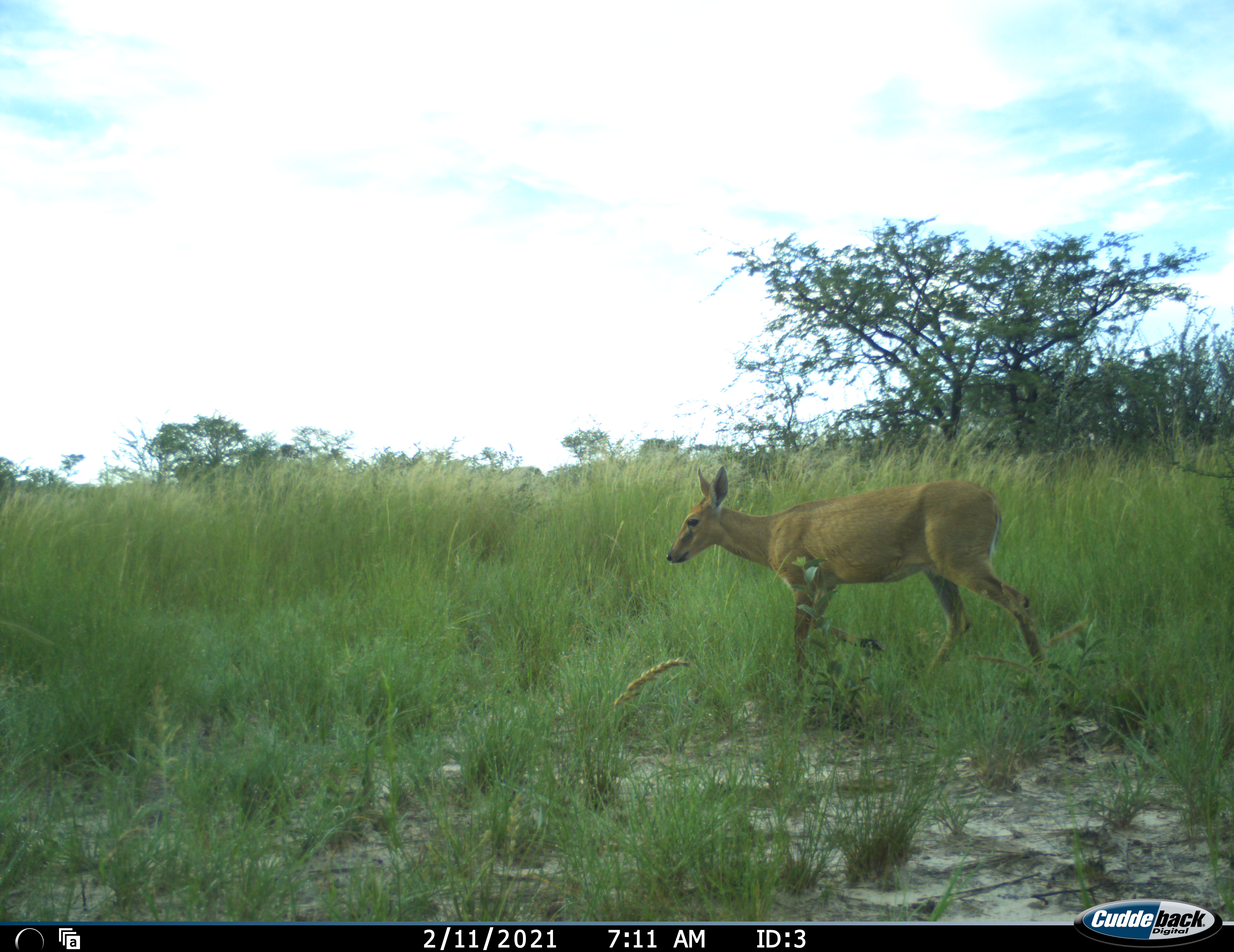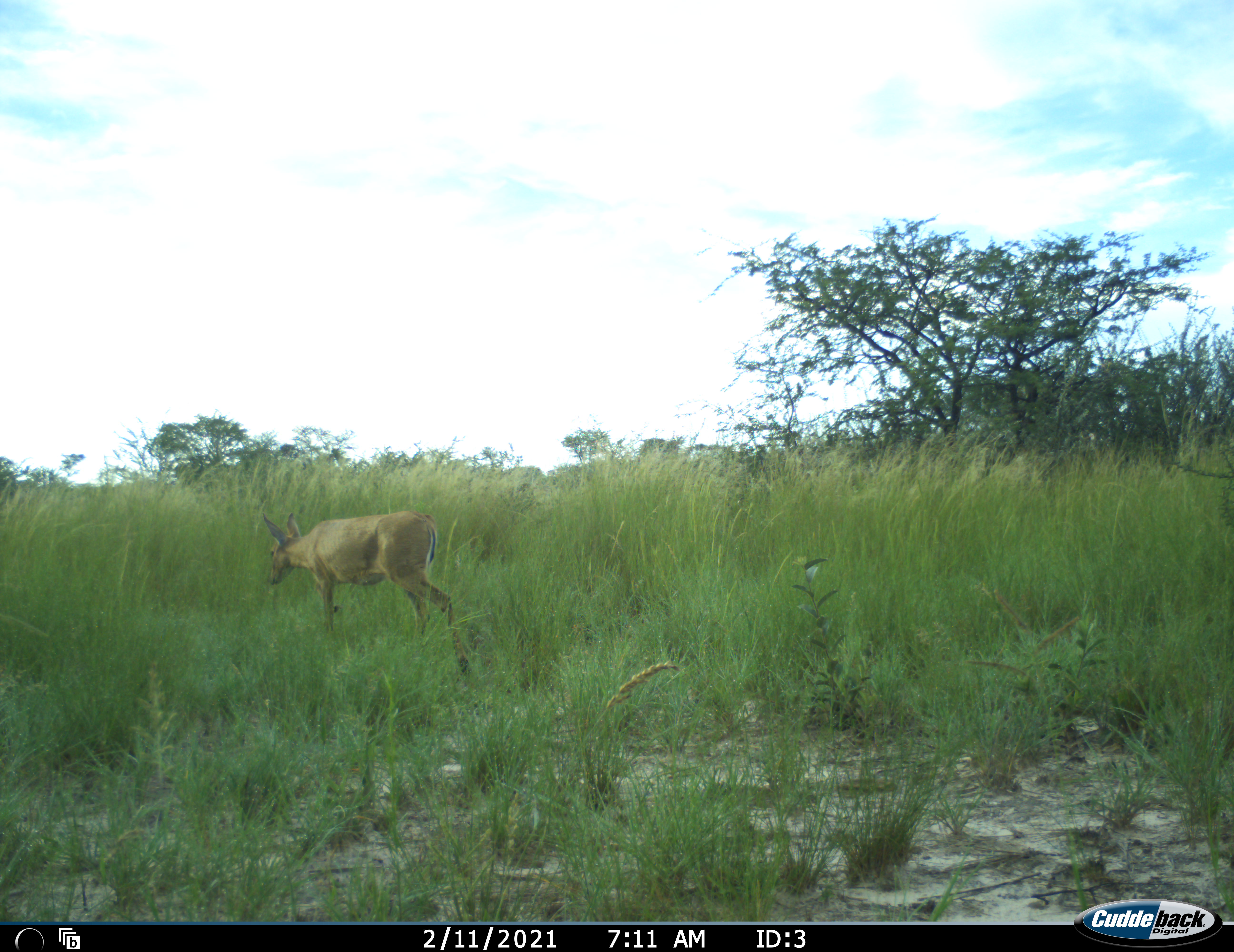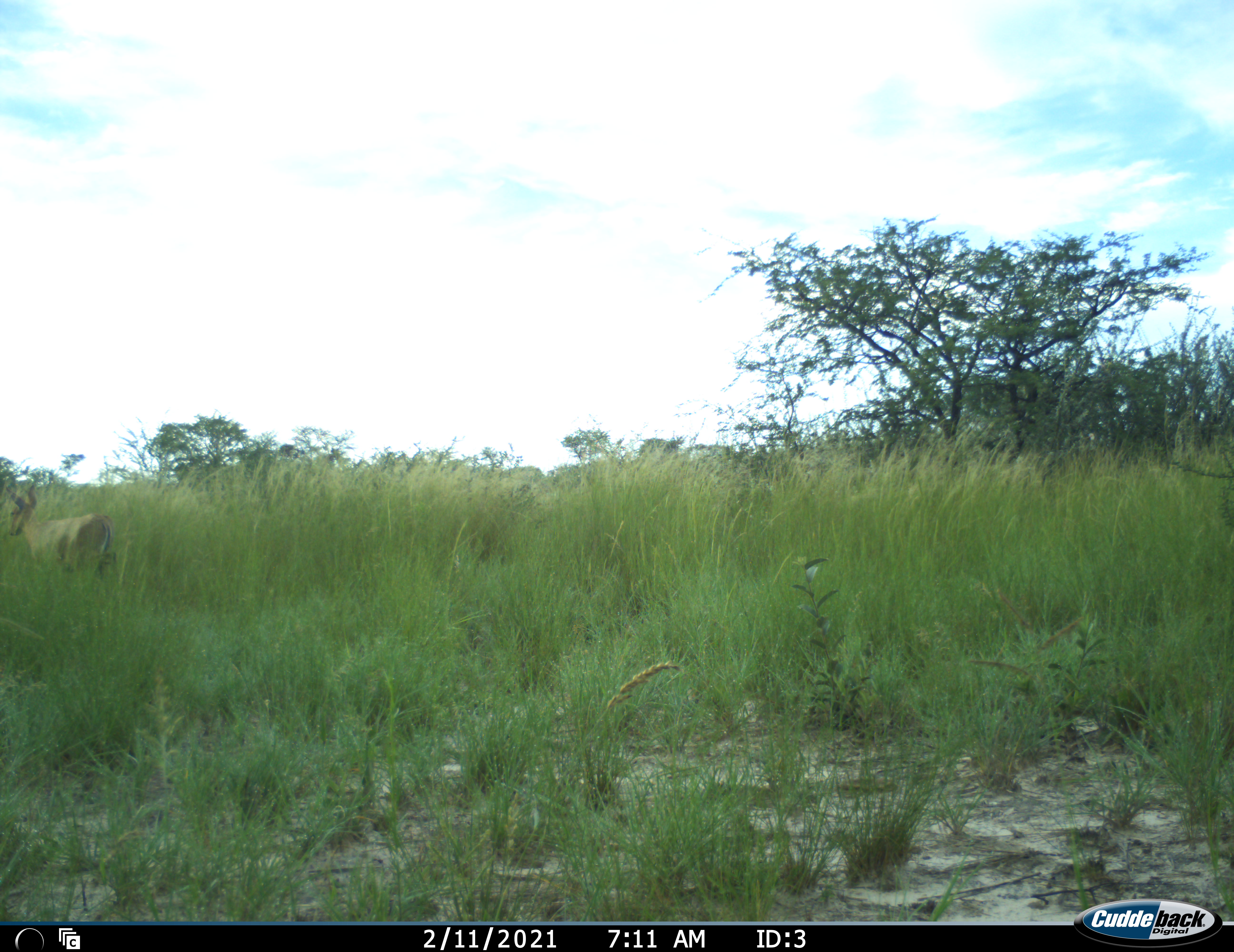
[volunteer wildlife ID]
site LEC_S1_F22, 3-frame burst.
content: unidentified animal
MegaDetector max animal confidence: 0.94